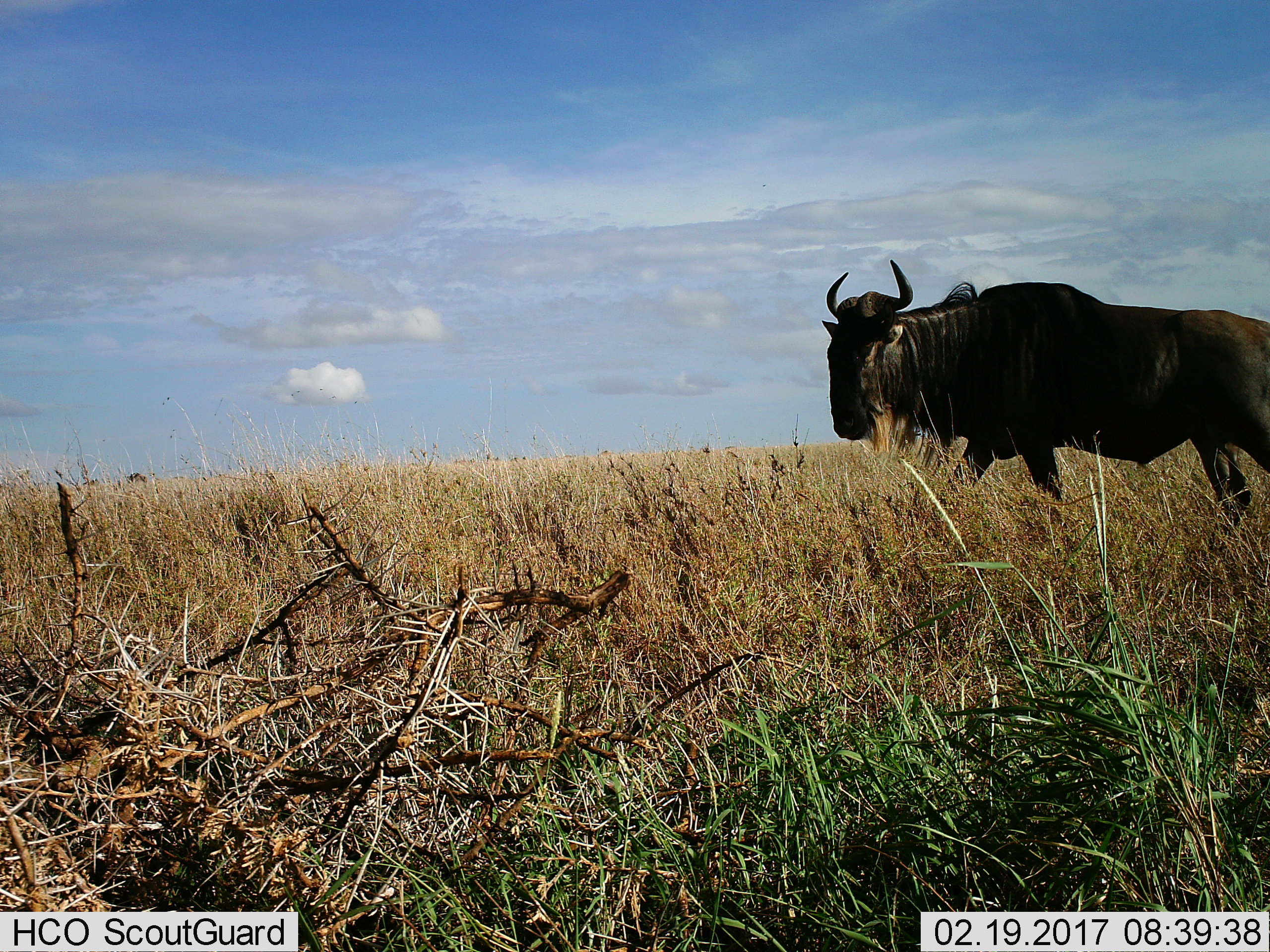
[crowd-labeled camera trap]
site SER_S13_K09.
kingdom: Animalia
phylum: Chordata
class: Mammalia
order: Artiodactyla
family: Bovidae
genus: Connochaetes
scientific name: Connochaetes taurinus taurinus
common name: blue wildebeest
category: wildebeestblue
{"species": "wildebeestblue (blue wildebeest) (Connochaetes taurinus taurinus)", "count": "1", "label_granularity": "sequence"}